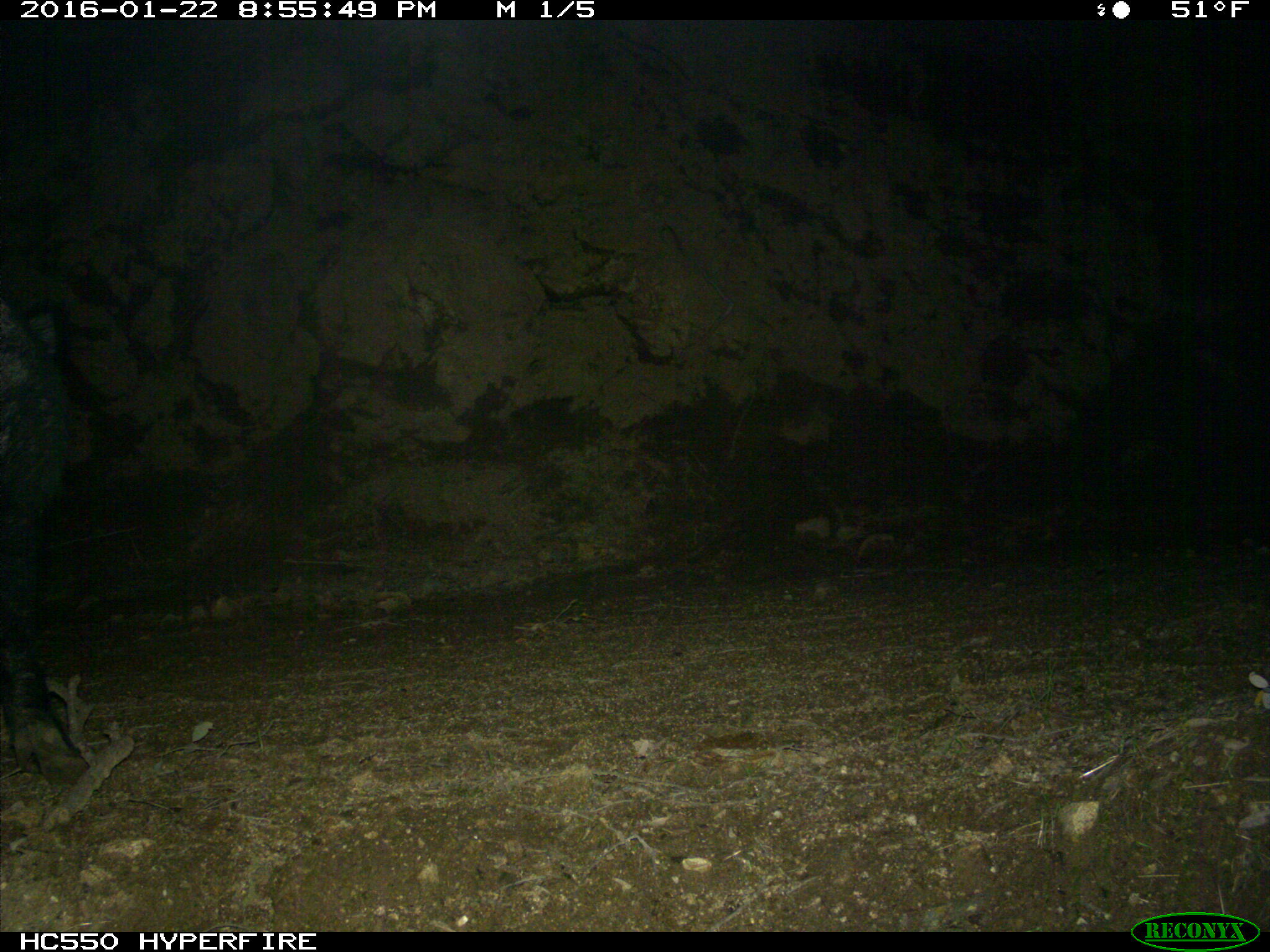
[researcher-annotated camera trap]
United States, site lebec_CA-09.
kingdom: Animalia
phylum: Chordata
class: Mammalia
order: Artiodactyla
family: Suidae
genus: Sus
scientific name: Sus scrofa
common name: wild boar